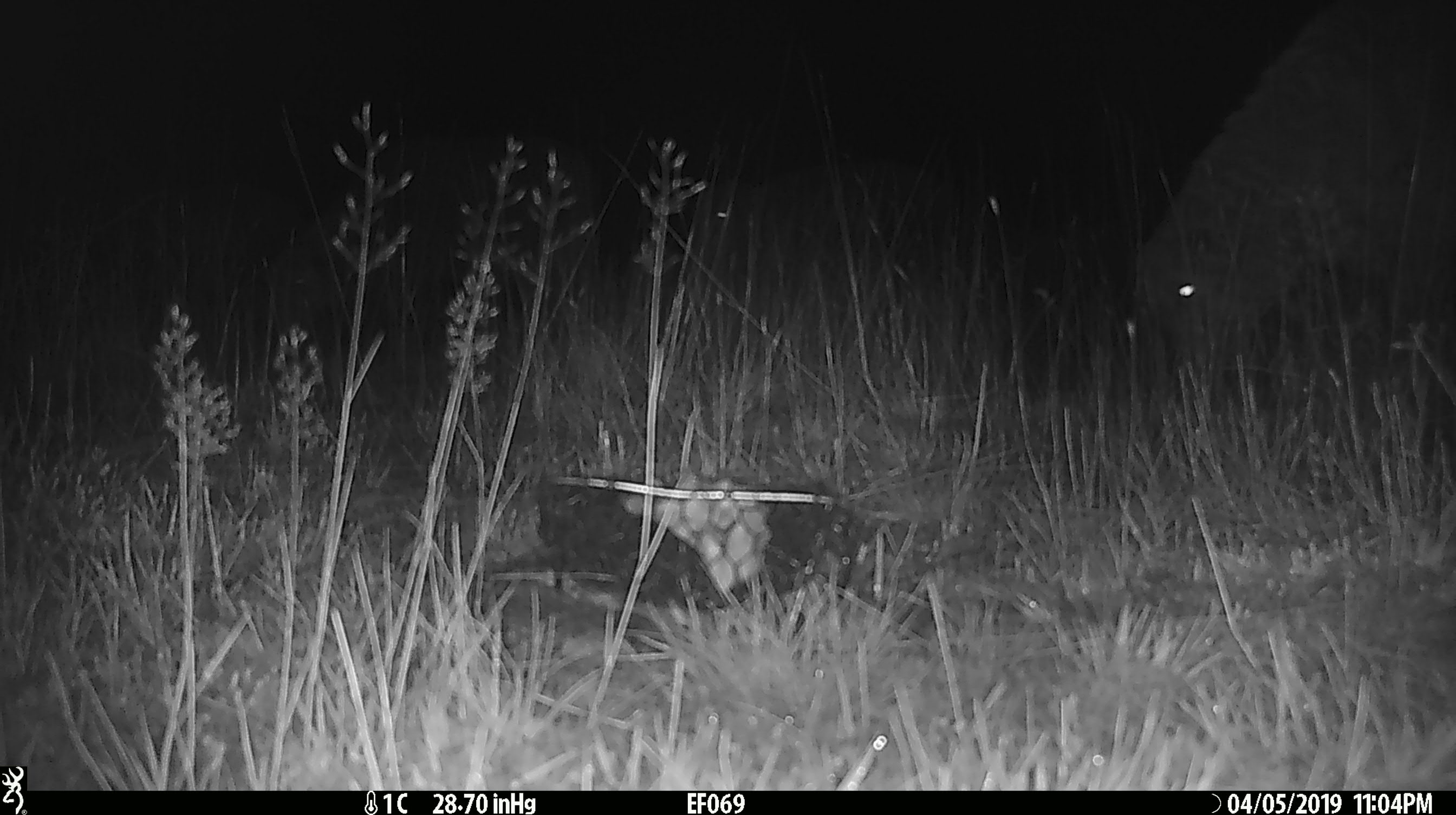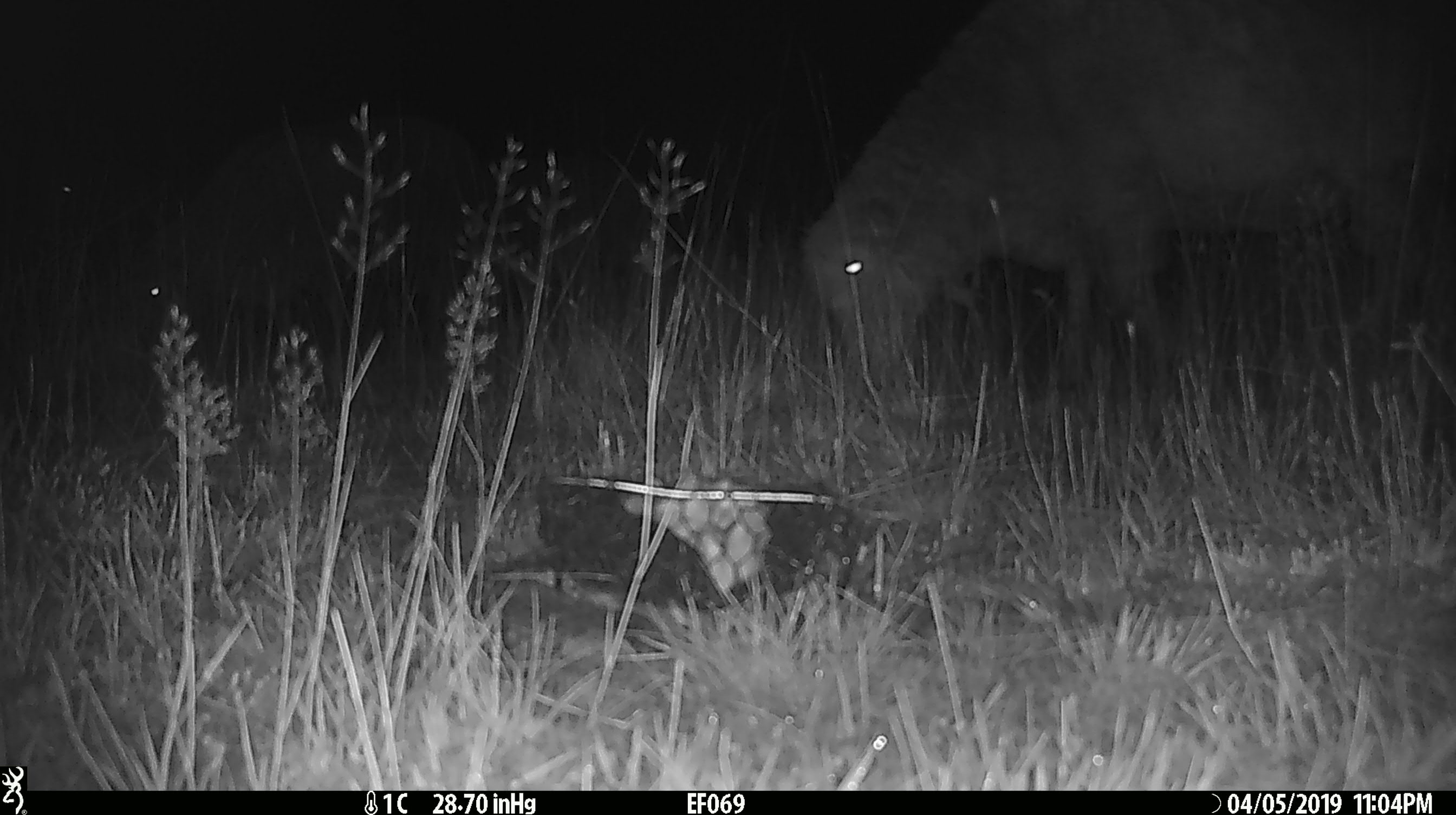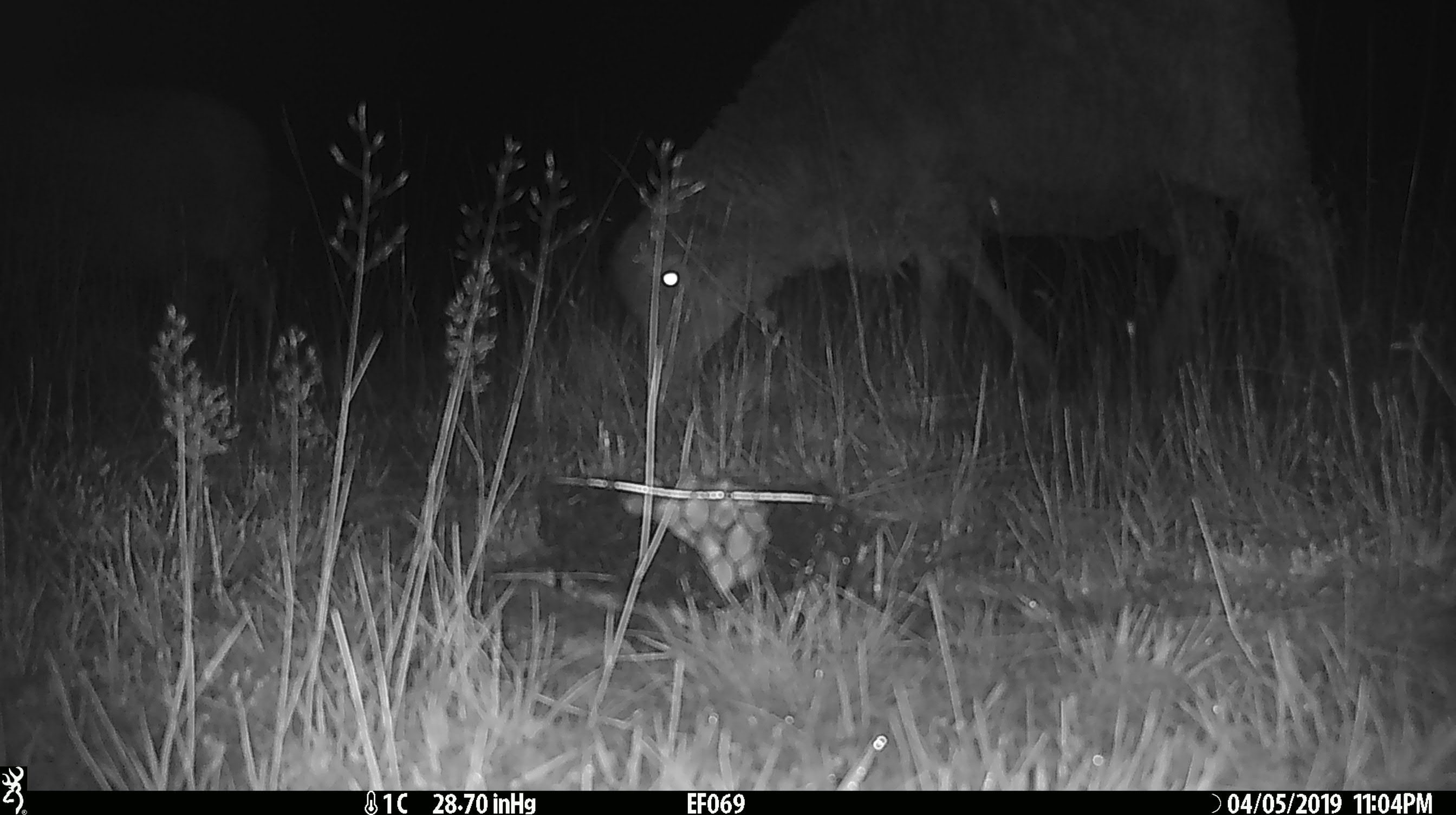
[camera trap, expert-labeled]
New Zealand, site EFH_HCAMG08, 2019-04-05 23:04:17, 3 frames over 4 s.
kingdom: Animalia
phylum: Chordata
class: Mammalia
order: Artiodactyla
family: Bovidae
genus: Ovis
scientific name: Ovis aries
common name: domestic sheep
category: sheep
Sheep (domestic sheep) (Ovis aries).